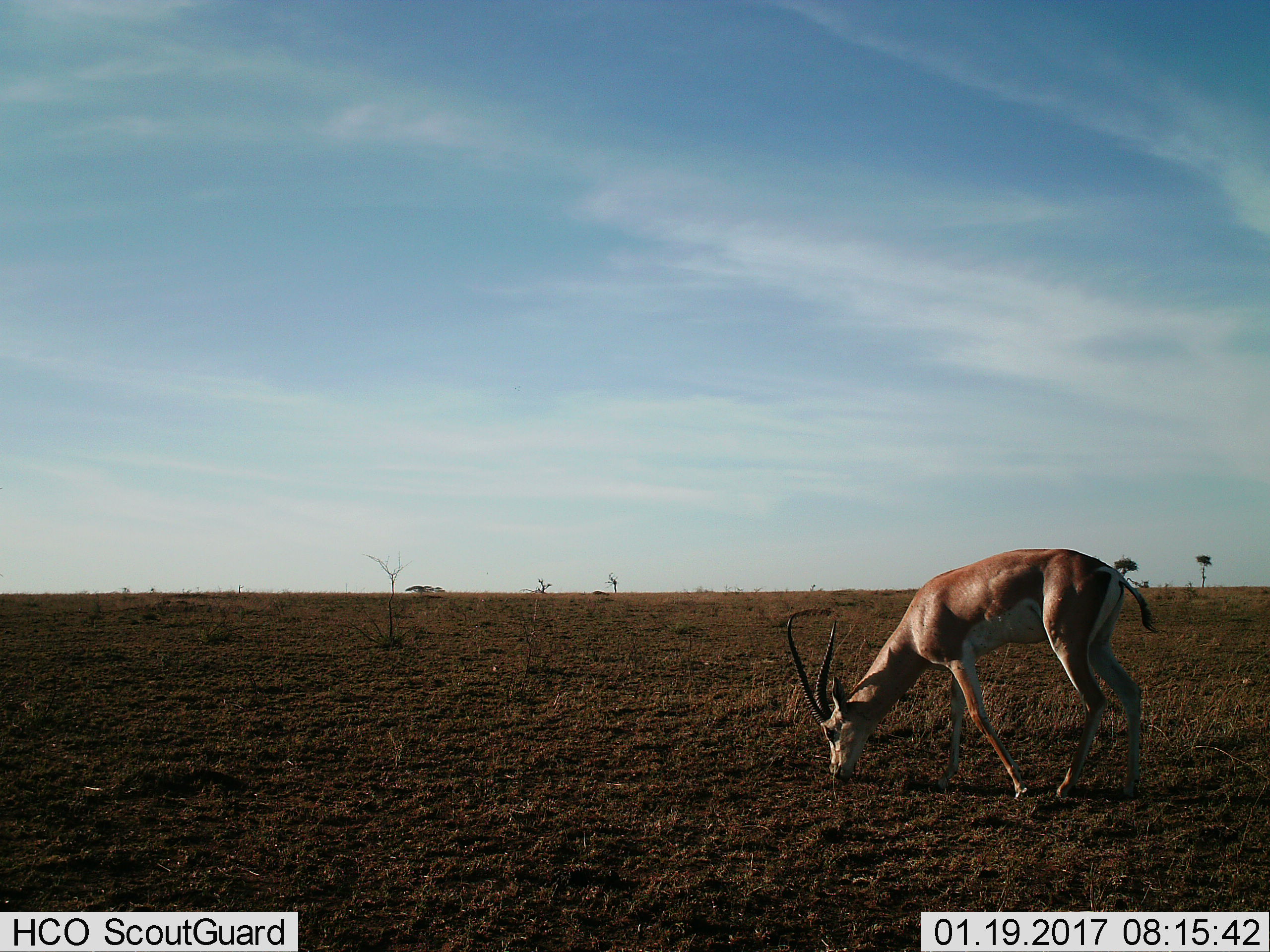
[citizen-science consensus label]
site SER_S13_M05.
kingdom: Animalia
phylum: Chordata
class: Mammalia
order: Artiodactyla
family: Bovidae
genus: Nanger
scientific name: Nanger granti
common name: grant's gazelle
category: gazellegrants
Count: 1.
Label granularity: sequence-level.